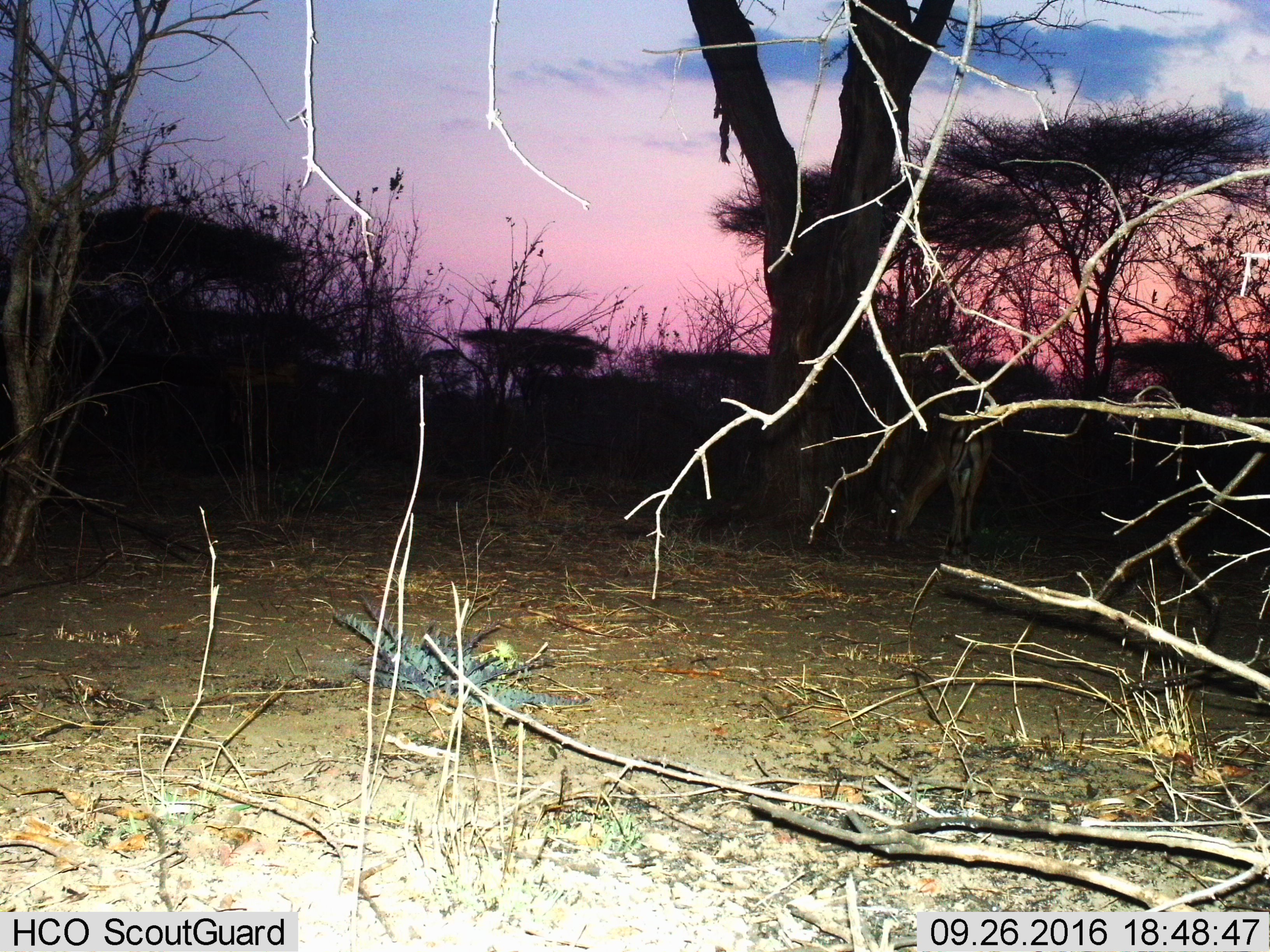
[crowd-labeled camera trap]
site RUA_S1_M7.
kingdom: Animalia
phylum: Chordata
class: Mammalia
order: Artiodactyla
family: Bovidae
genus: Aepyceros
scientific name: Aepyceros melampus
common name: impala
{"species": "impala (Aepyceros melampus)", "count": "1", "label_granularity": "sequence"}